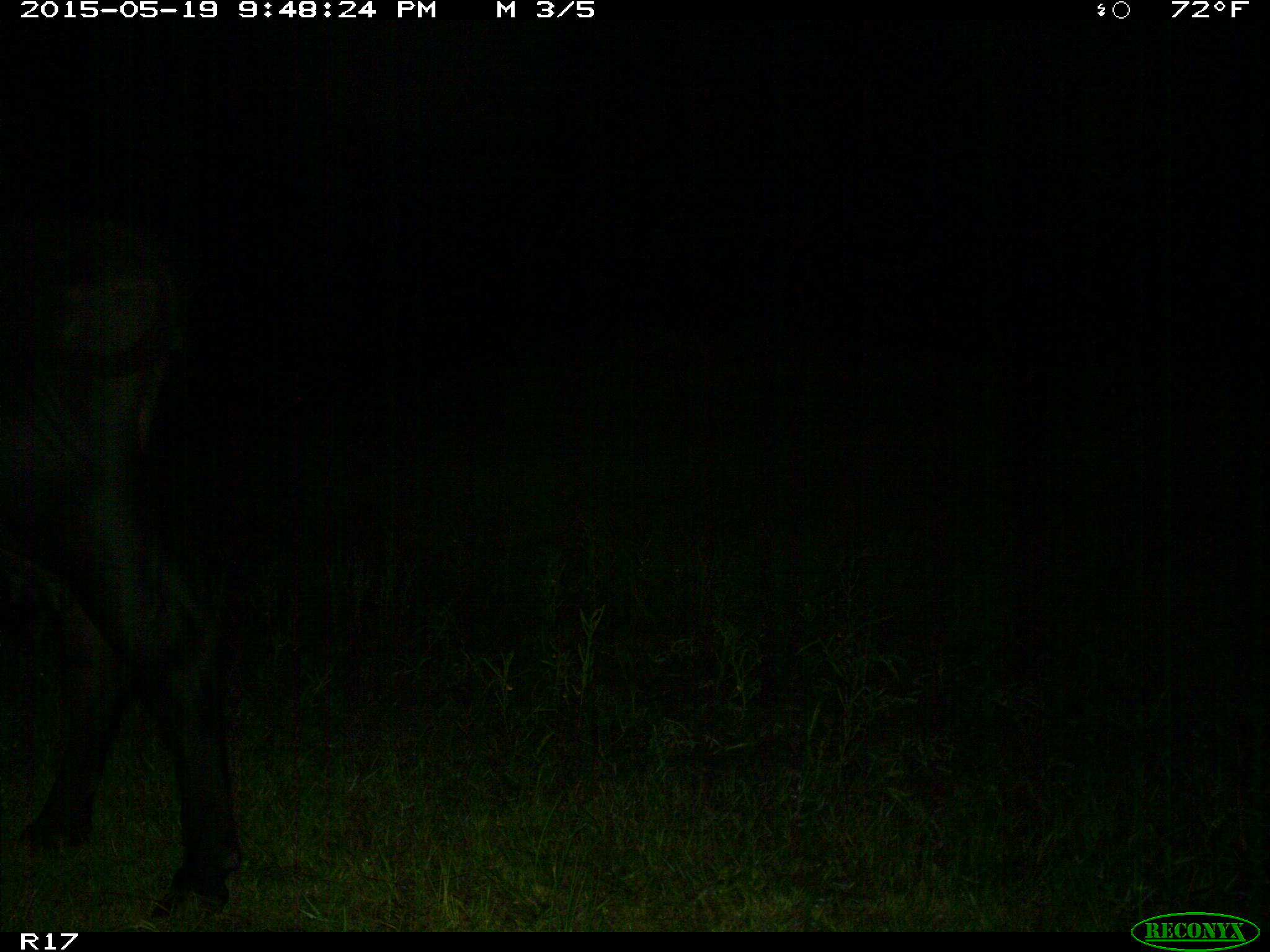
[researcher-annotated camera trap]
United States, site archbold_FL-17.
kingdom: Animalia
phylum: Chordata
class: Mammalia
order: Artiodactyla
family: Bovidae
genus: Bos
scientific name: Bos taurus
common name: domestic cow